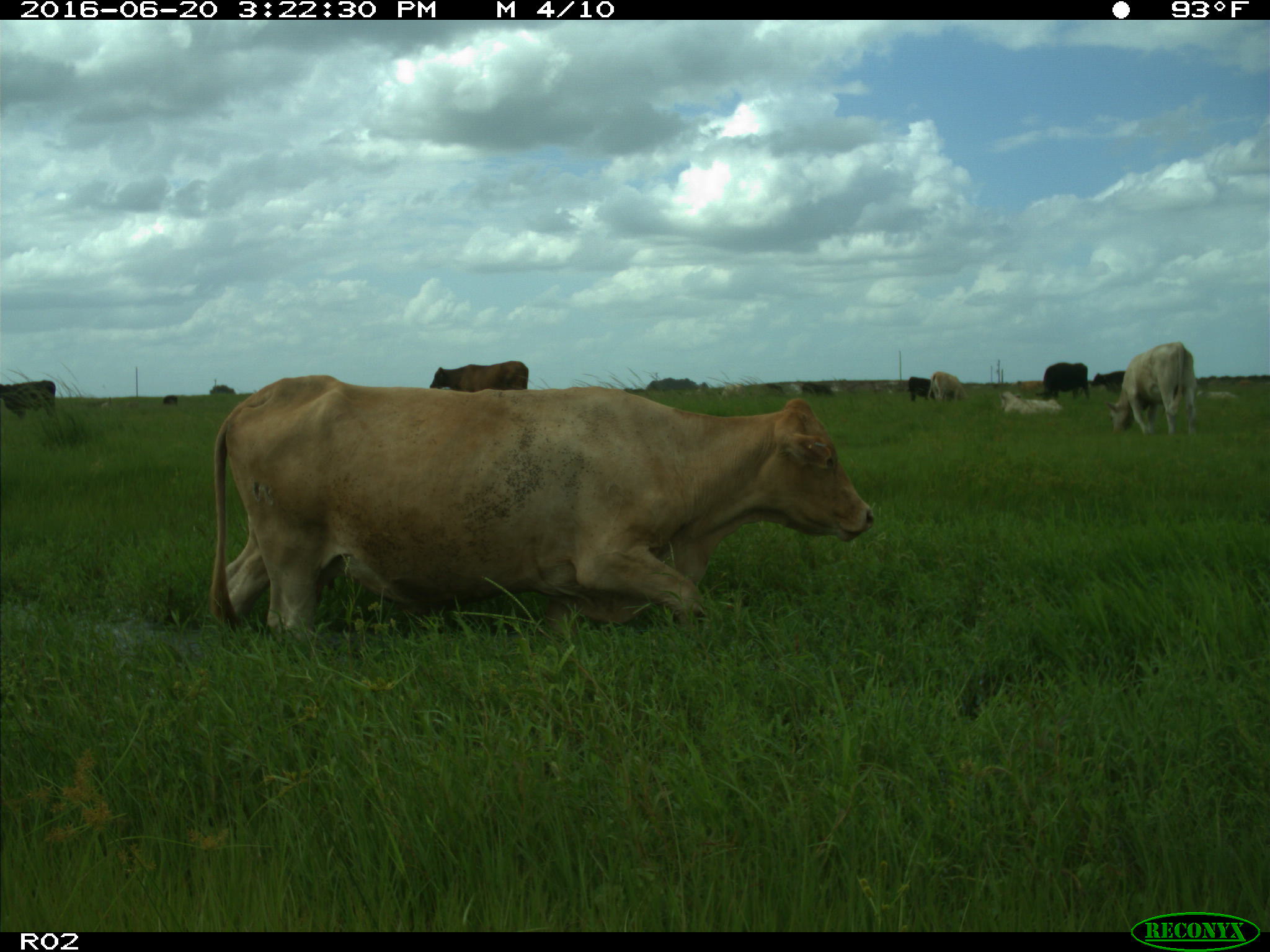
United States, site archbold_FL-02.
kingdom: Animalia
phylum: Chordata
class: Mammalia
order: Artiodactyla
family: Bovidae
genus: Bos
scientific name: Bos taurus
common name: domestic cow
Bos taurus (domestic cow).